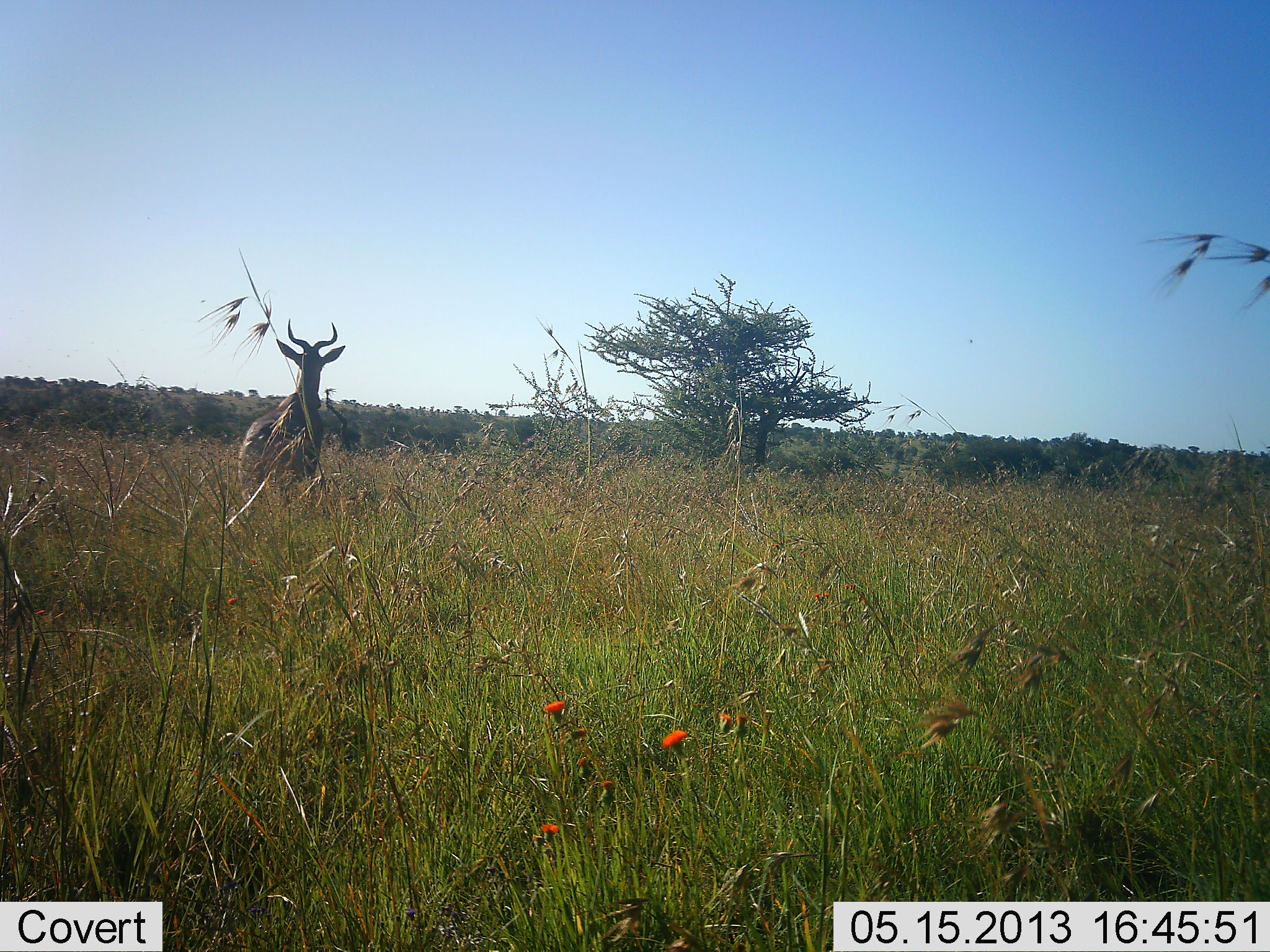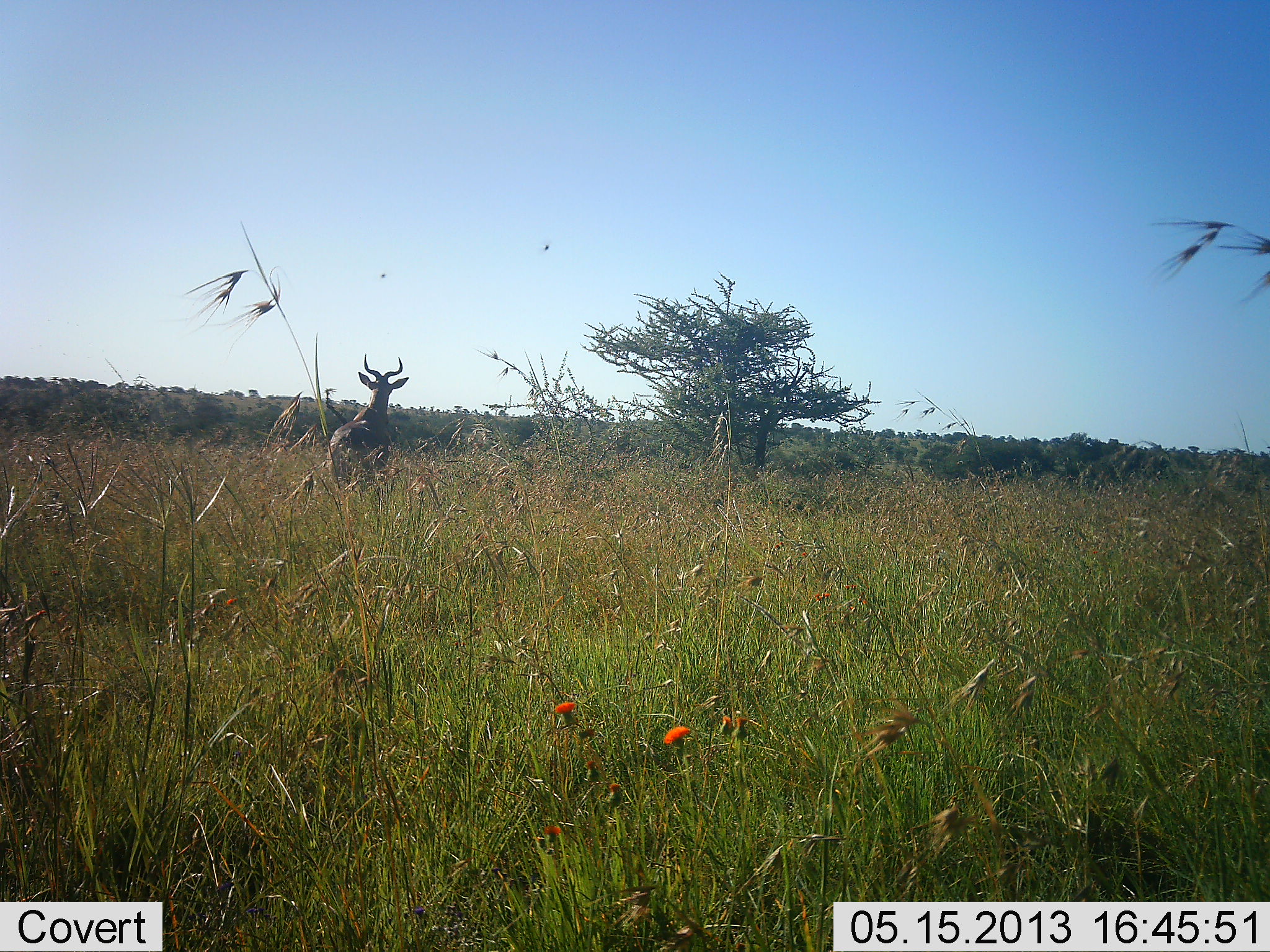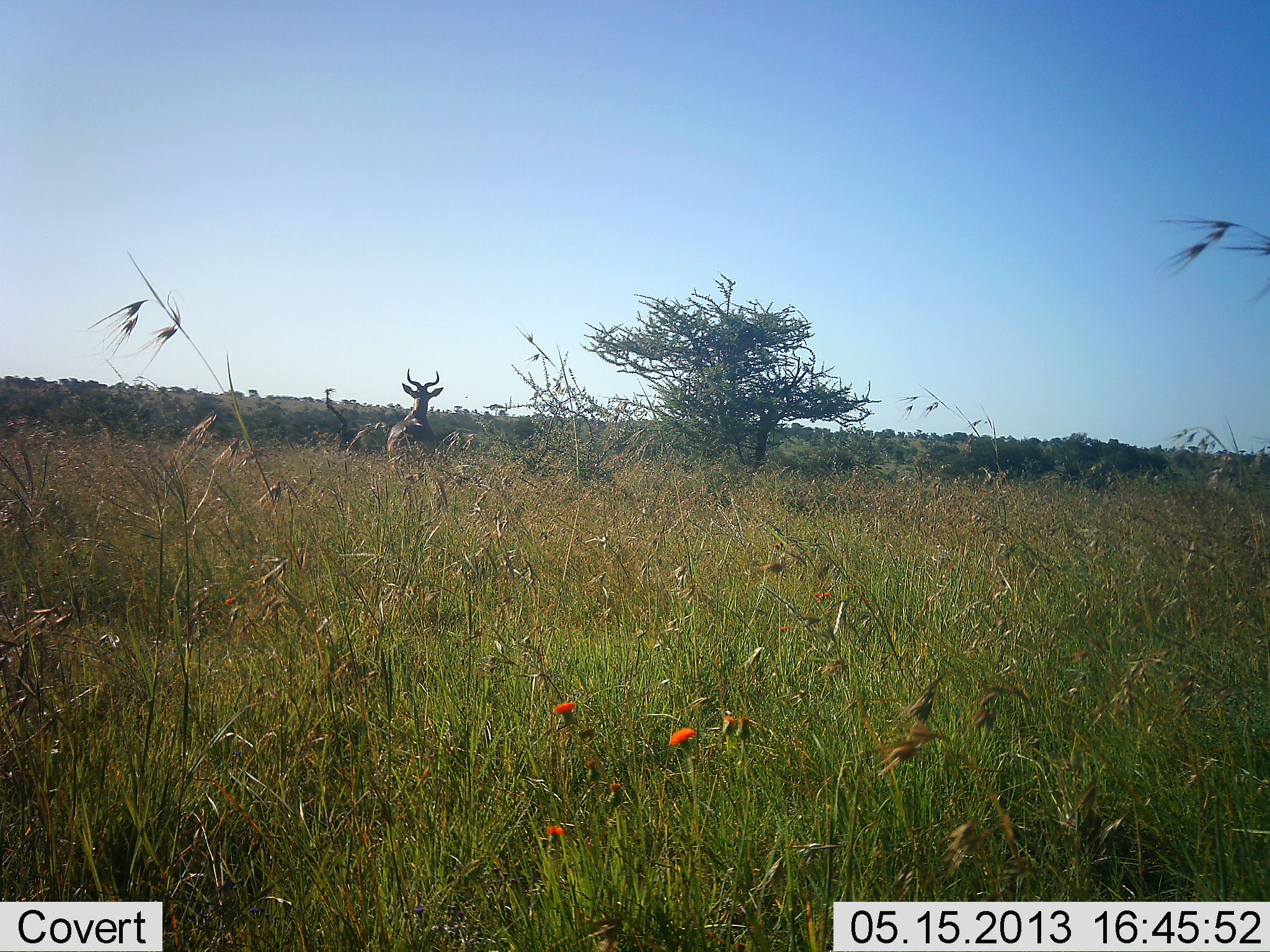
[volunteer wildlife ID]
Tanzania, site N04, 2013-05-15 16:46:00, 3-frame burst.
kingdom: Animalia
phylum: Chordata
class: Mammalia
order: Artiodactyla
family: Bovidae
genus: Alcelaphus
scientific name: Alcelaphus buselaphus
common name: hartebeest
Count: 1.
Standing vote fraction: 30%.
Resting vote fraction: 0%.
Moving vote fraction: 80%.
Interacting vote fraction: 0%.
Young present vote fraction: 0%.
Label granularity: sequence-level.